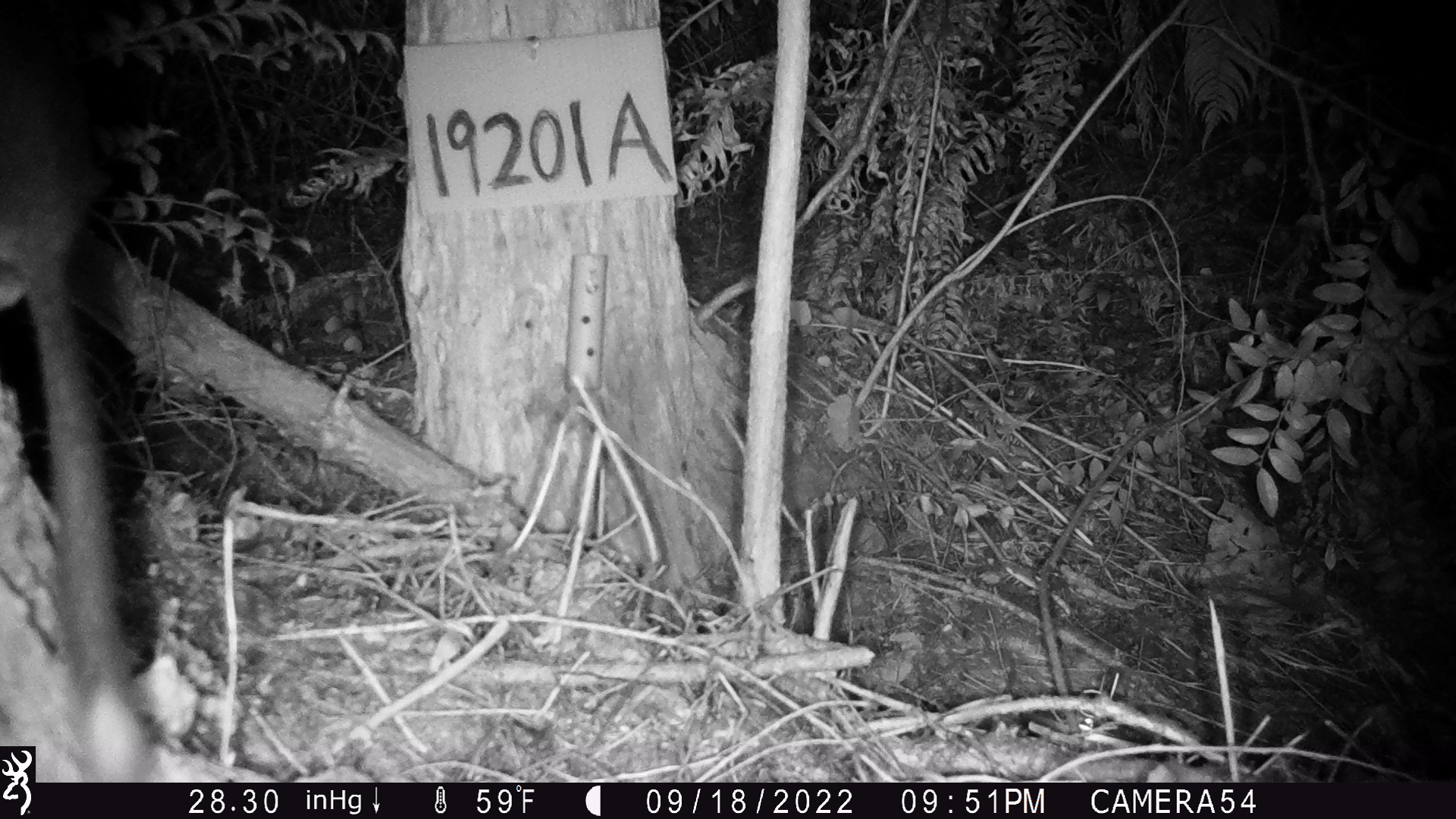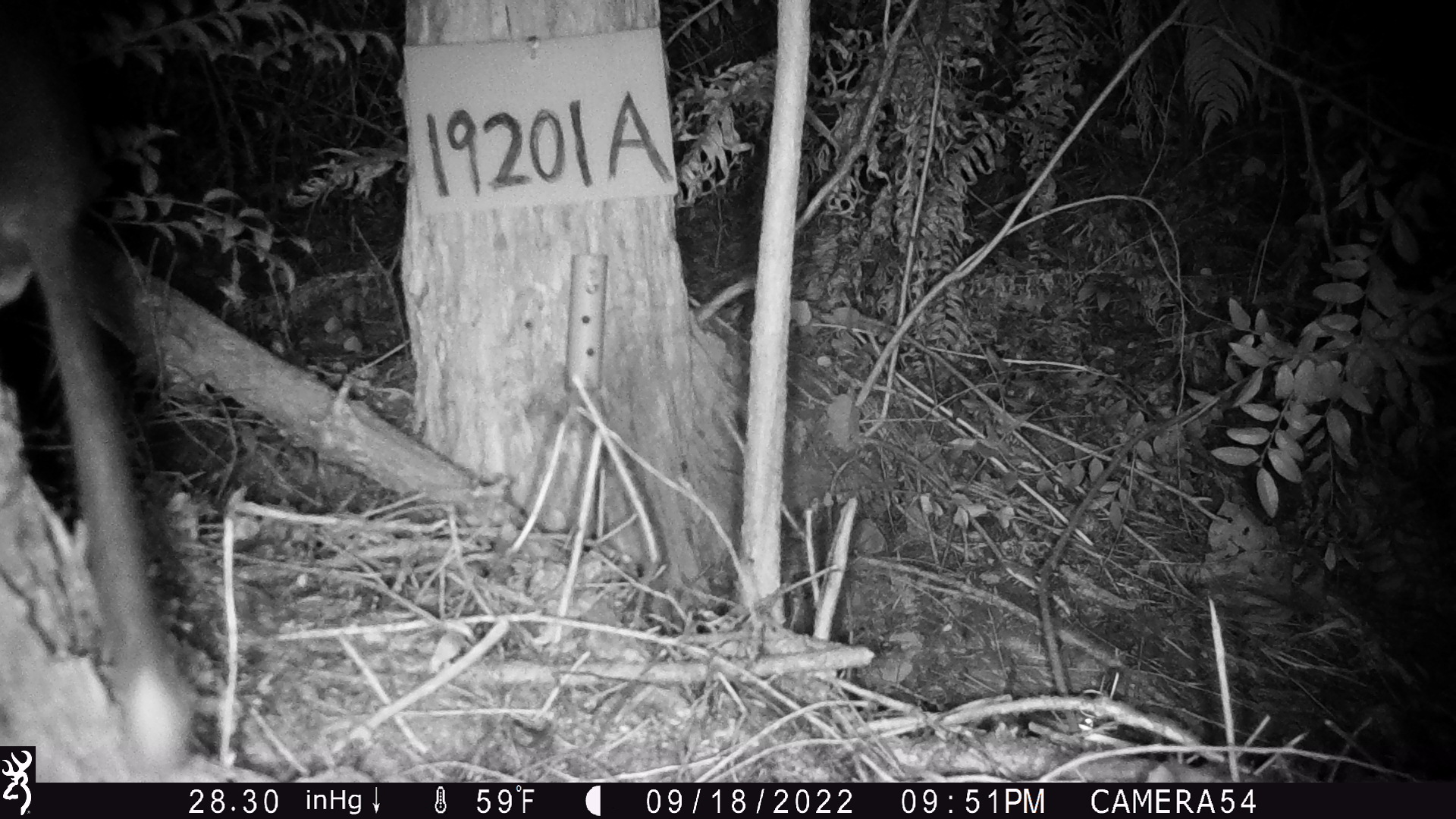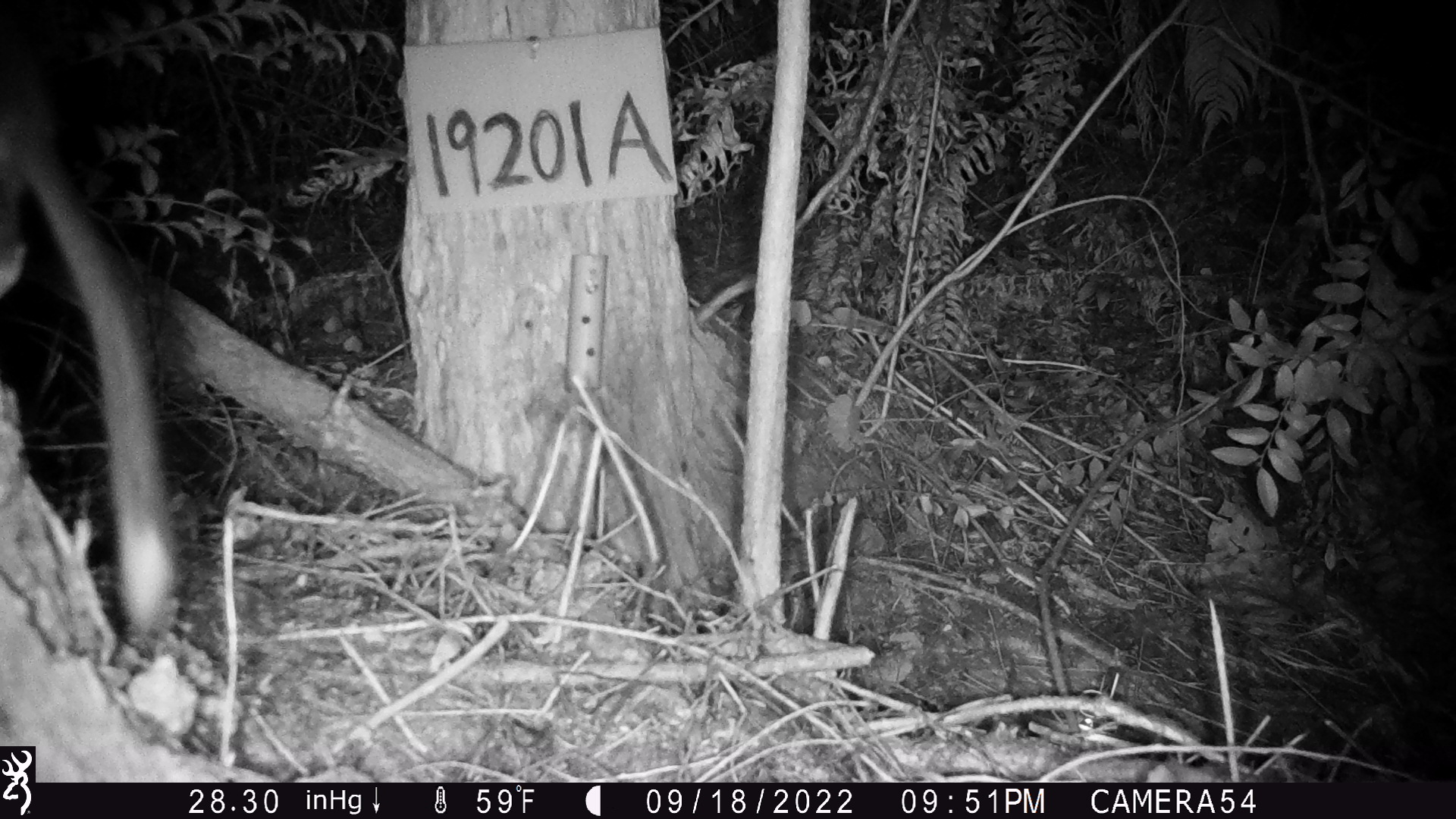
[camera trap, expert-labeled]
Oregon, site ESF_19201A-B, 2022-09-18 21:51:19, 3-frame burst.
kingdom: Animalia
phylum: Chordata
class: Mammalia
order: Rodentia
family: Cricetidae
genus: Neotoma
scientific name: Neotoma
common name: woodrats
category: neotoma species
Neotoma species (woodrats) (Neotoma).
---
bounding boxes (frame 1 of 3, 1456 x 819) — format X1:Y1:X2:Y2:
neotoma species: 5:22:159:736; 38:270:171:772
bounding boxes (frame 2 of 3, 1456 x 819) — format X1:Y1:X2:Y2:
neotoma species: 3:46:200:740; 46:237:217:776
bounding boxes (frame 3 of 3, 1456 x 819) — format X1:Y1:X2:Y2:
neotoma species: 11:56:190:661